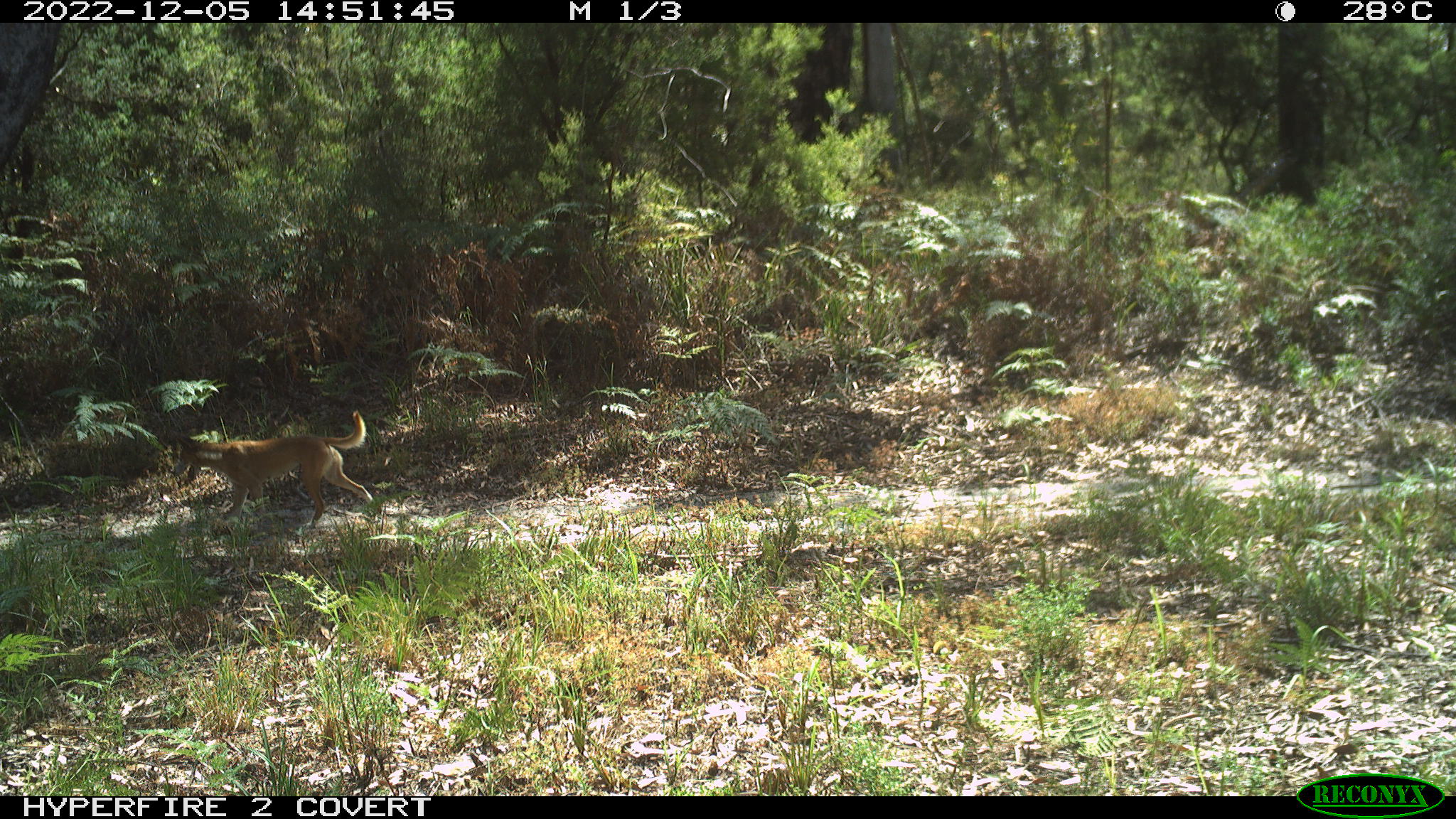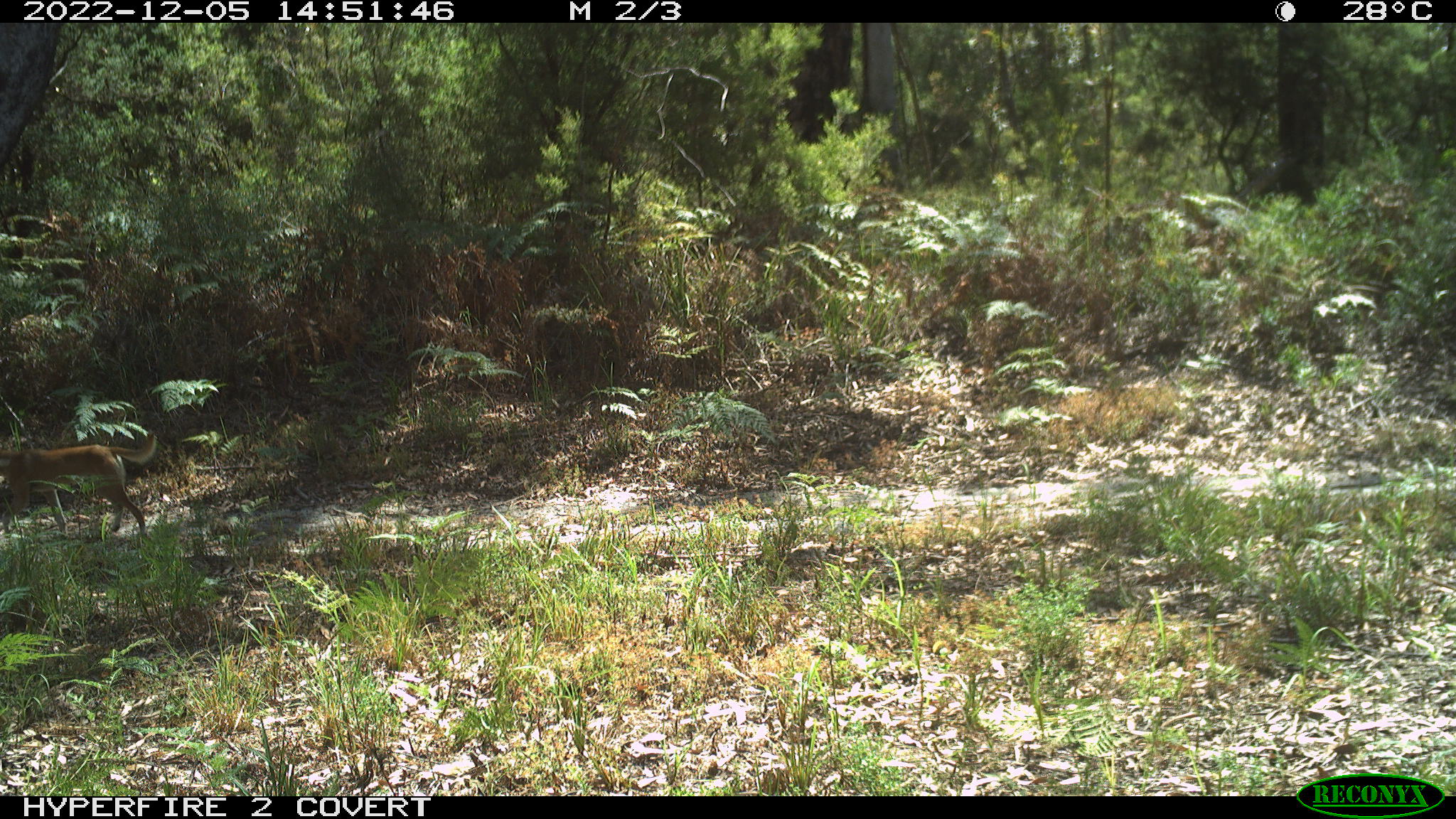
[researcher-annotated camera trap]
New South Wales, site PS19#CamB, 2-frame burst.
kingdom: Animalia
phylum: Chordata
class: Mammalia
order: Carnivora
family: Canidae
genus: Canis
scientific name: Canis familiaris dingo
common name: dingo